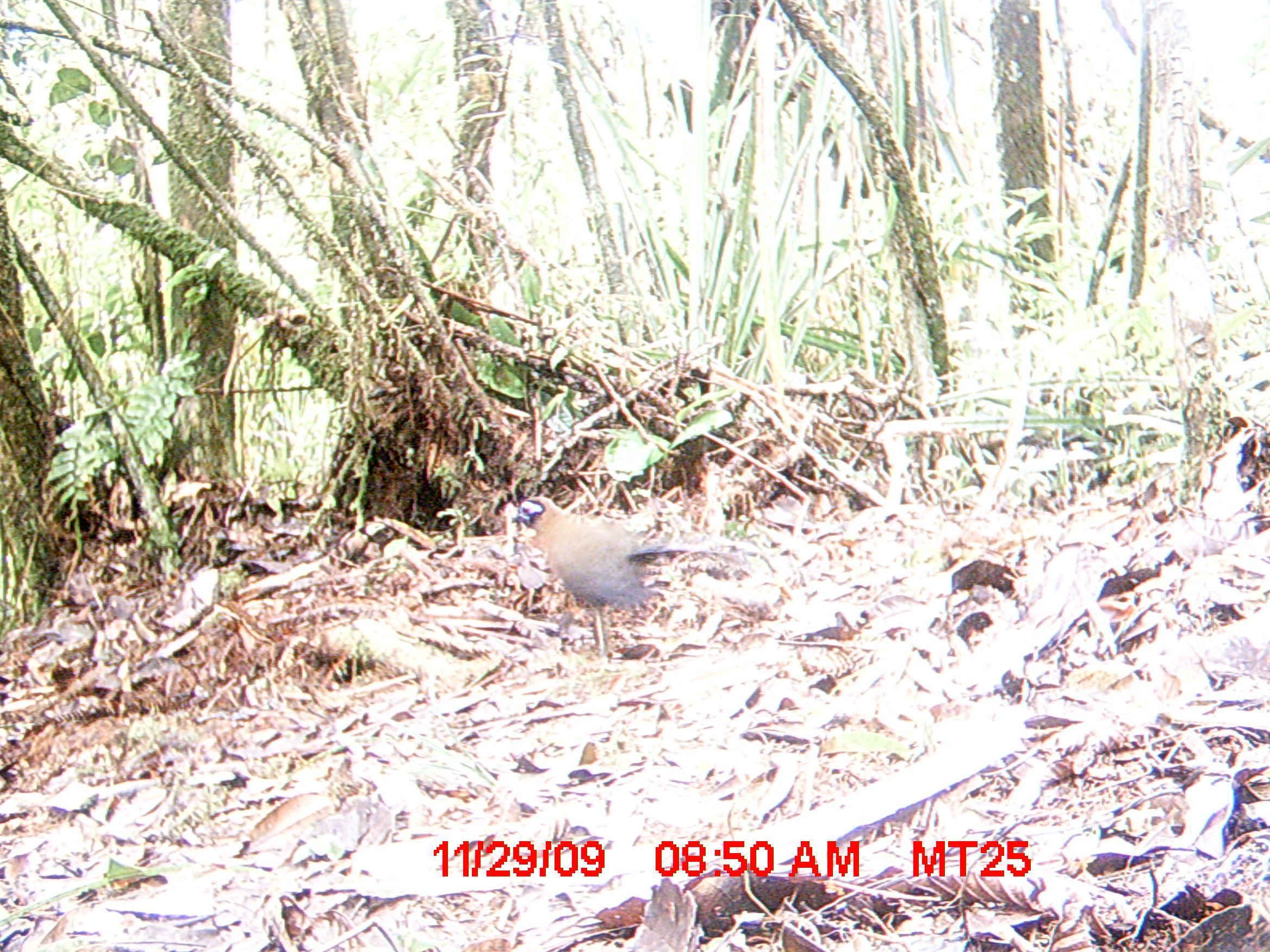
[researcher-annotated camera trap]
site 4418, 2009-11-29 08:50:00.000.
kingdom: Animalia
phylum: Chordata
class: Aves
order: Cuculiformes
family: Cuculidae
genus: Coua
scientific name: Coua serriana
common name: red-breasted coua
Coua serriana (red-breasted coua), count 1.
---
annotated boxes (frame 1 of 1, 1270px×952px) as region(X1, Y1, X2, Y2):
coua serriana: region(510, 494, 725, 651)